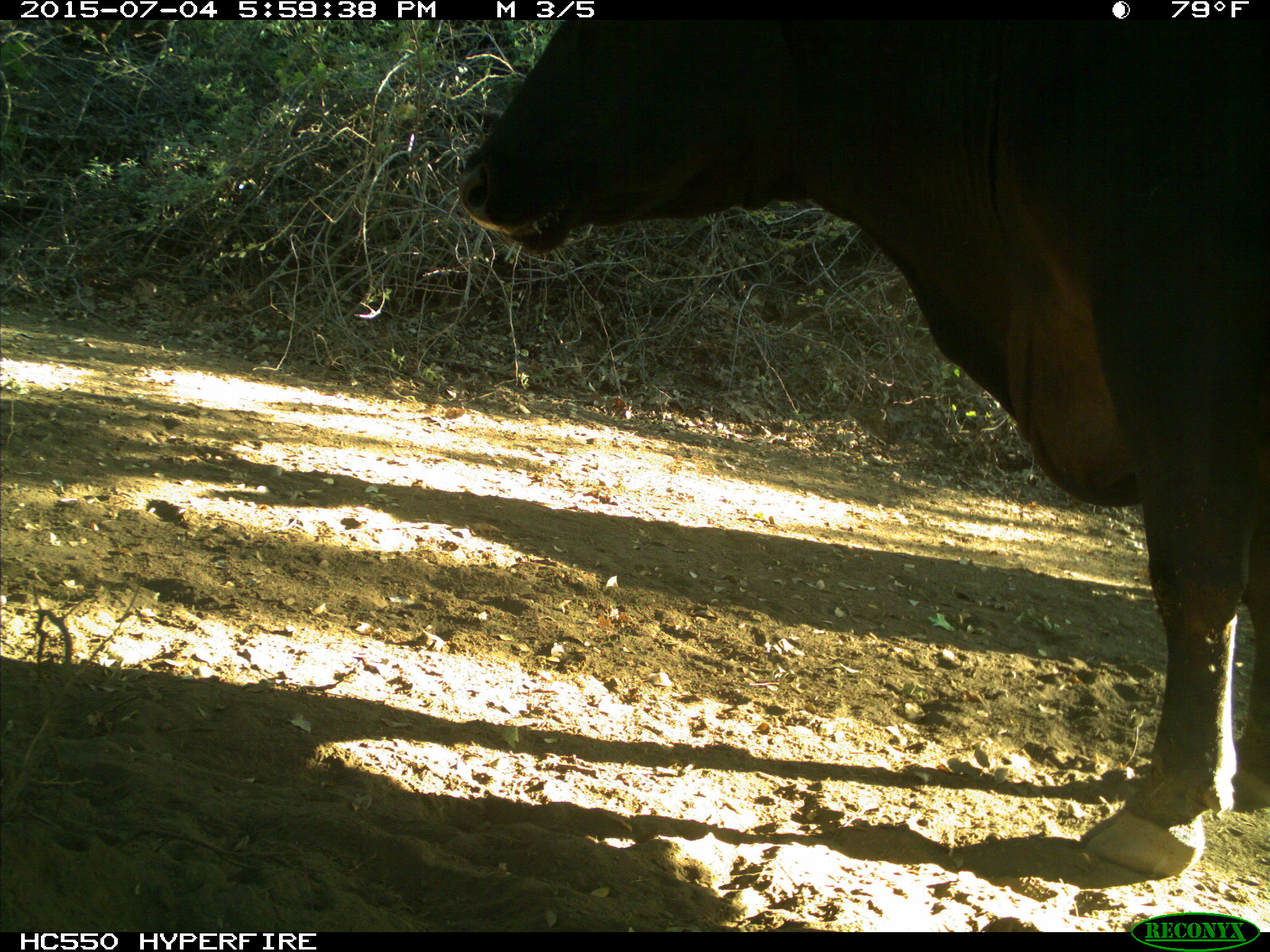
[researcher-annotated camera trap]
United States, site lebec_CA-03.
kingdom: Animalia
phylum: Chordata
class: Mammalia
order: Artiodactyla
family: Bovidae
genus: Bos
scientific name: Bos taurus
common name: domestic cow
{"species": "Bos taurus (domestic cow)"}